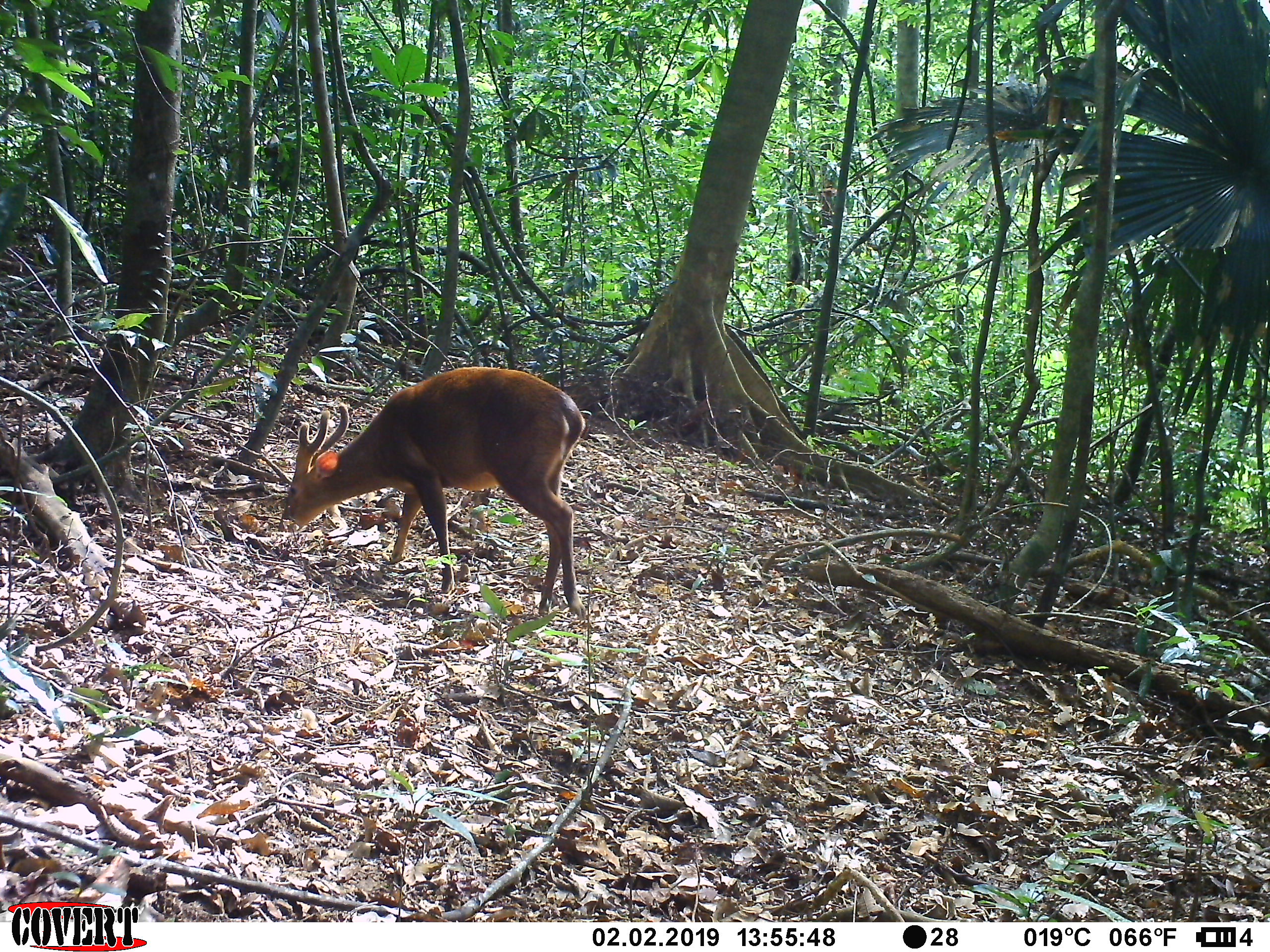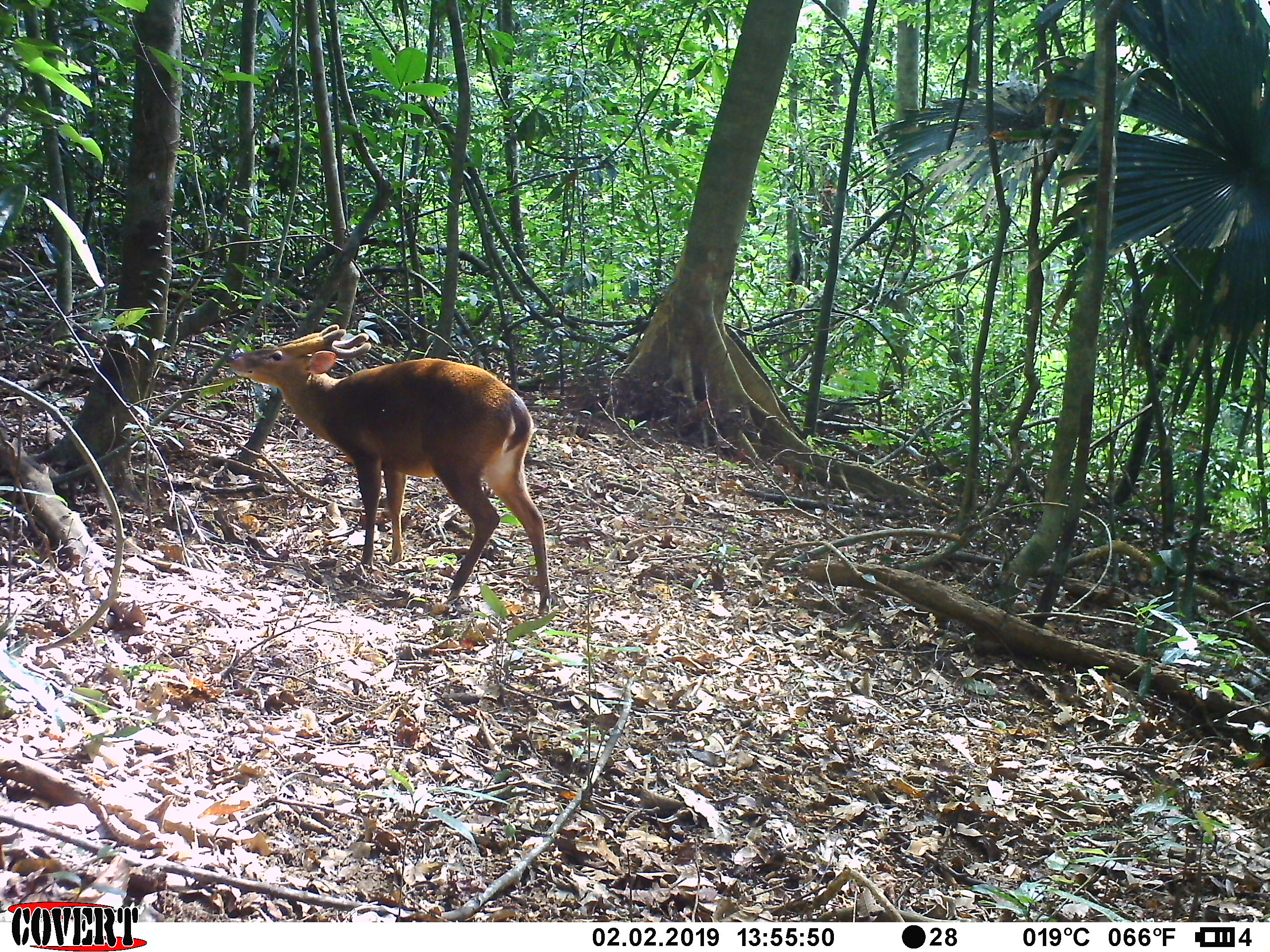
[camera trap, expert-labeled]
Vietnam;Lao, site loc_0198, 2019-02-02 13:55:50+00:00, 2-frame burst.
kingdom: Animalia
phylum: Chordata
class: Mammalia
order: Artiodactyla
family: Cervidae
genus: Muntiacus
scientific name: Muntiacus vuquangensis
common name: large-antlered muntjac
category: large antlered muntjac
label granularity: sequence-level